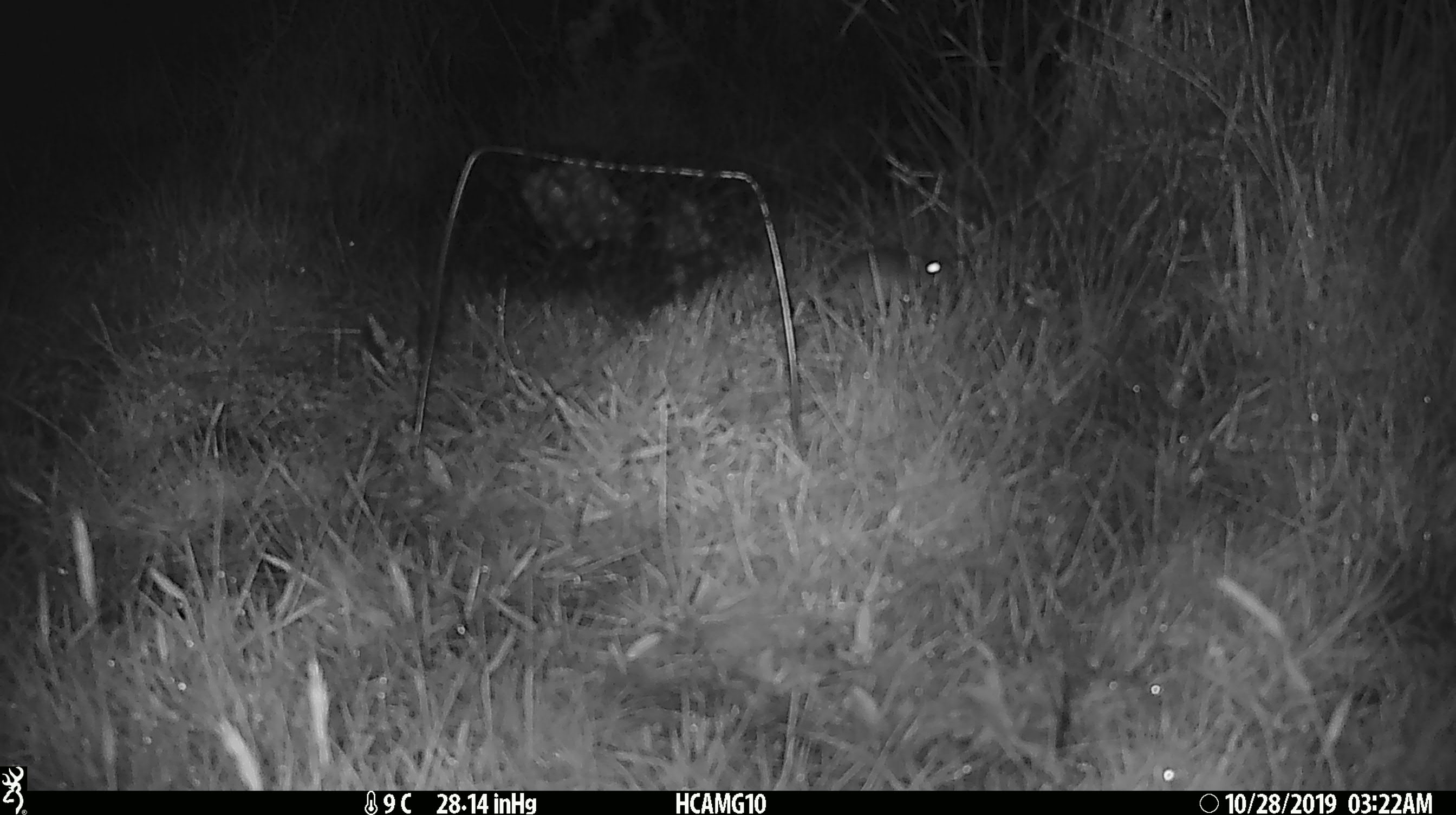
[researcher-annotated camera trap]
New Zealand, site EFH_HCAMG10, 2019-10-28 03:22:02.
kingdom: Animalia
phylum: Chordata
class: Mammalia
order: Rodentia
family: Muridae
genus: Mus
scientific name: Mus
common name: mouse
Mouse (Mus).